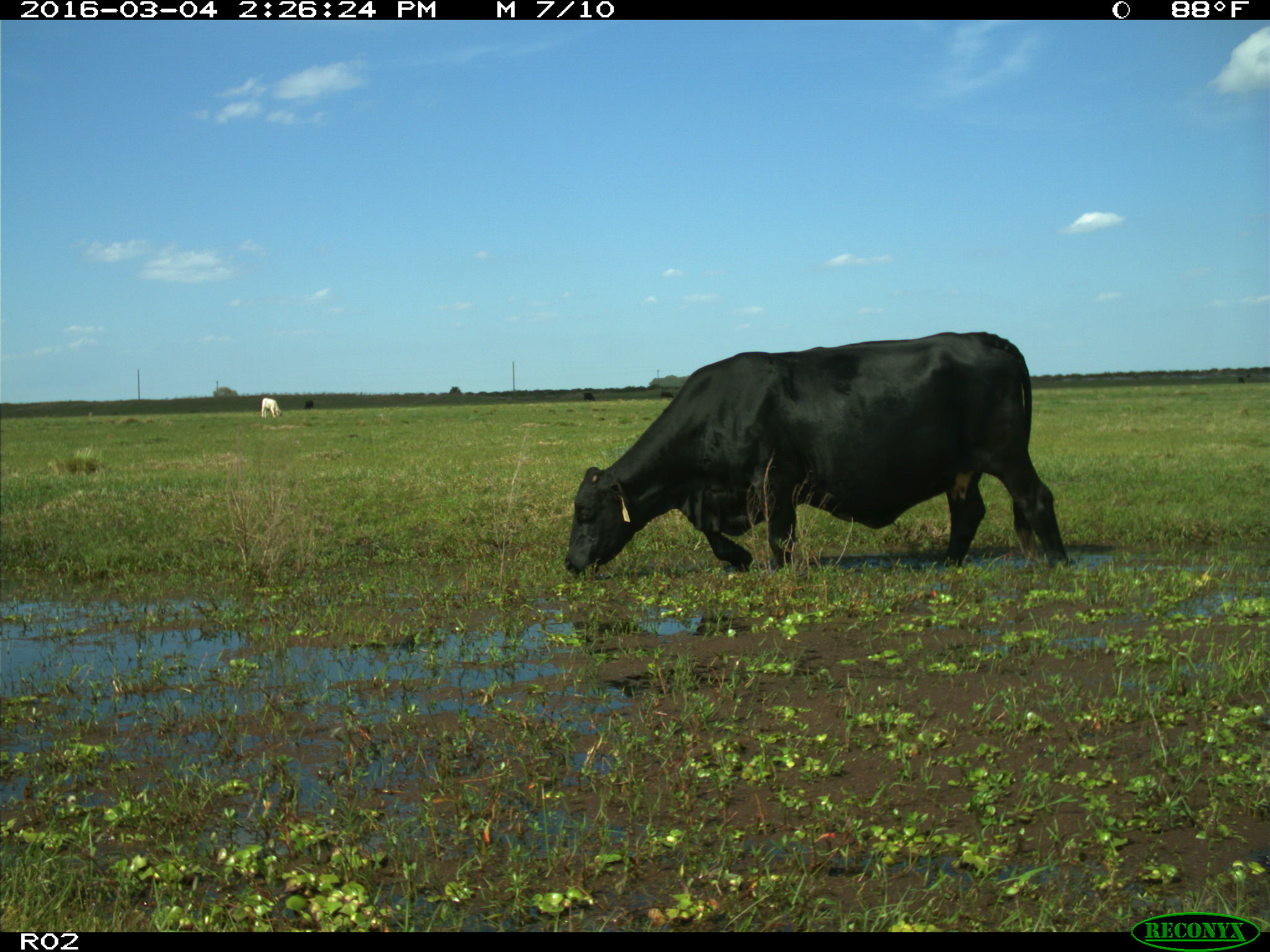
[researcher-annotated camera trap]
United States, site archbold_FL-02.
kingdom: Animalia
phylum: Chordata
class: Mammalia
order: Artiodactyla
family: Bovidae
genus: Bos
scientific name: Bos taurus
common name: domestic cow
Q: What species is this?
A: Bos taurus (domestic cow).